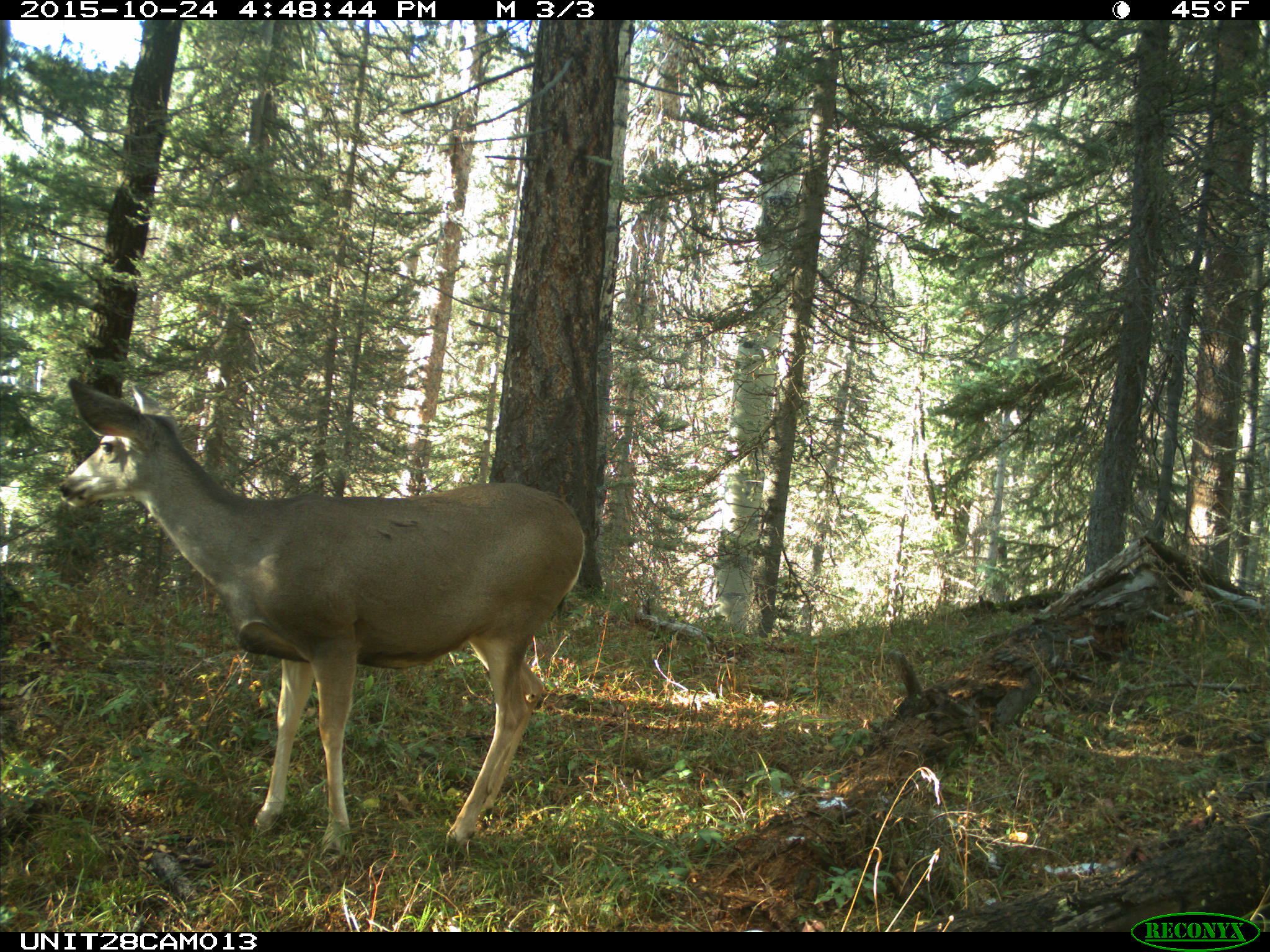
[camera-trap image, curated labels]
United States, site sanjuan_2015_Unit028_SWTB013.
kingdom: Animalia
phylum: Chordata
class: Mammalia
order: Artiodactyla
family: Cervidae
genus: Odocoileus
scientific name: Odocoileus hemionus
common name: mule deer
Odocoileus hemionus (mule deer).